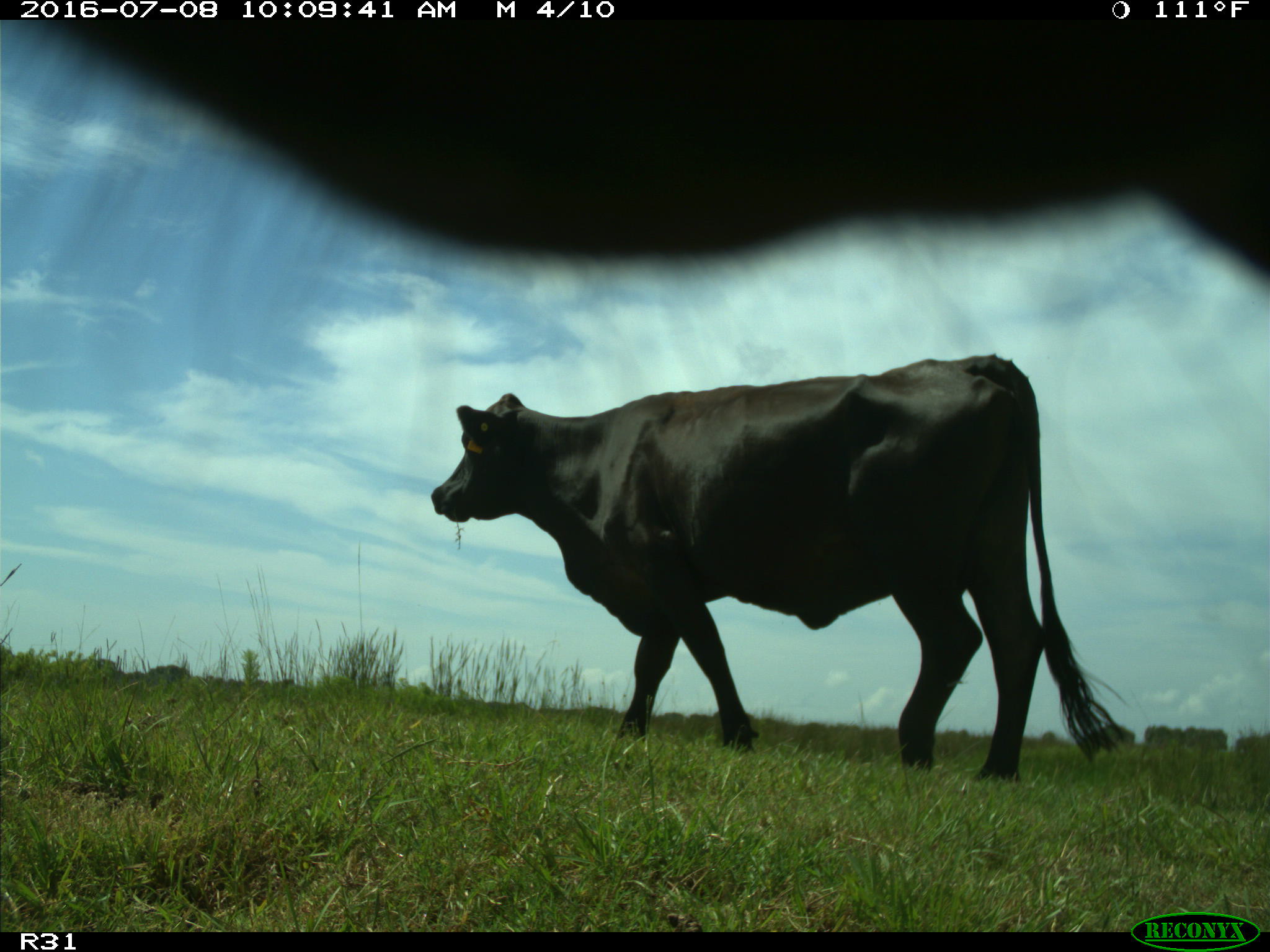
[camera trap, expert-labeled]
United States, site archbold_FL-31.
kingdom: Animalia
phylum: Chordata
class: Mammalia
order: Artiodactyla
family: Bovidae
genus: Bos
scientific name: Bos taurus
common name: domestic cow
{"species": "Bos taurus (domestic cow)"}